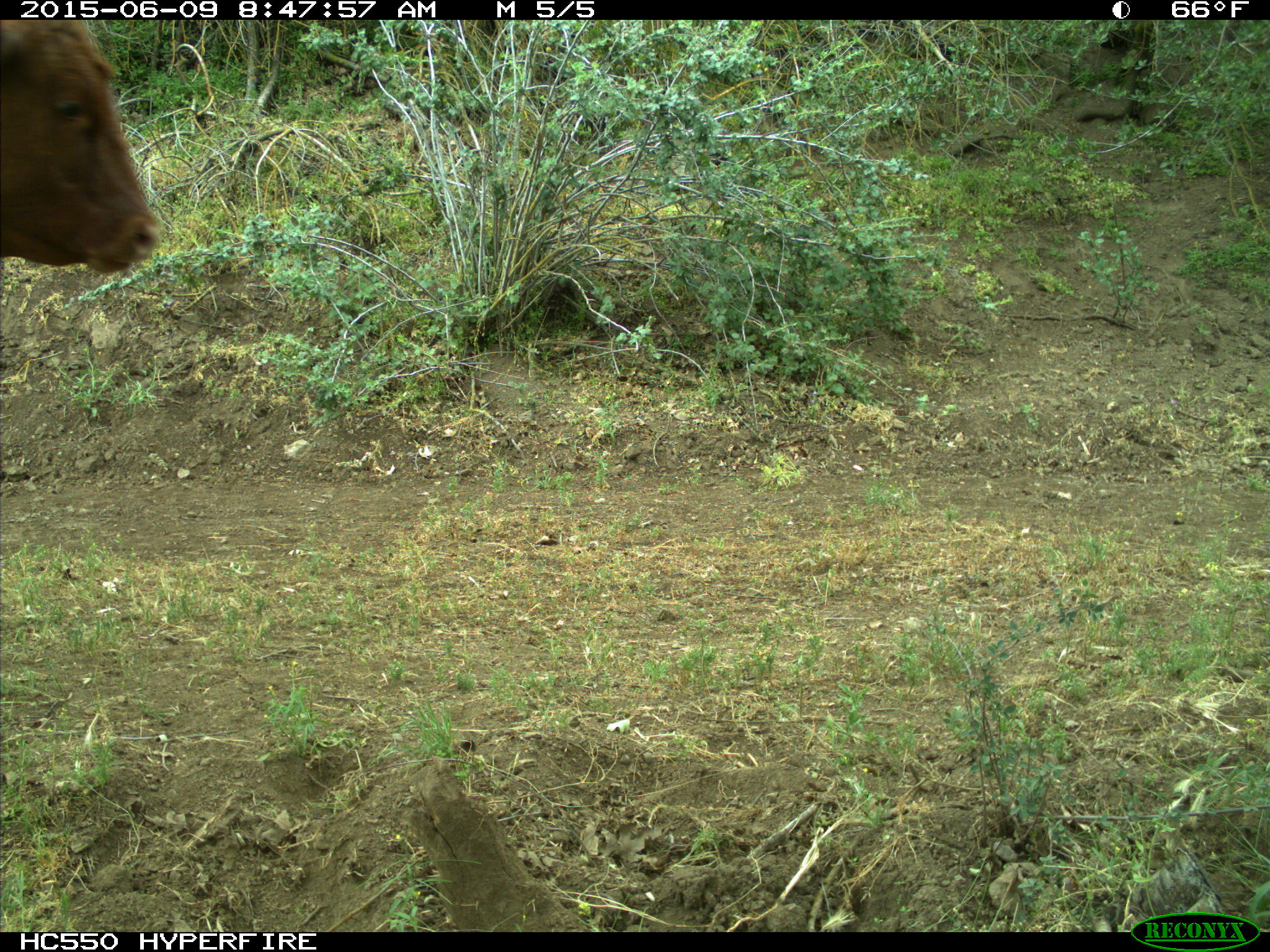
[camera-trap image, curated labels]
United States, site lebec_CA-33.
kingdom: Animalia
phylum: Chordata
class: Mammalia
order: Artiodactyla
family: Bovidae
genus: Bos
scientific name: Bos taurus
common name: domestic cow